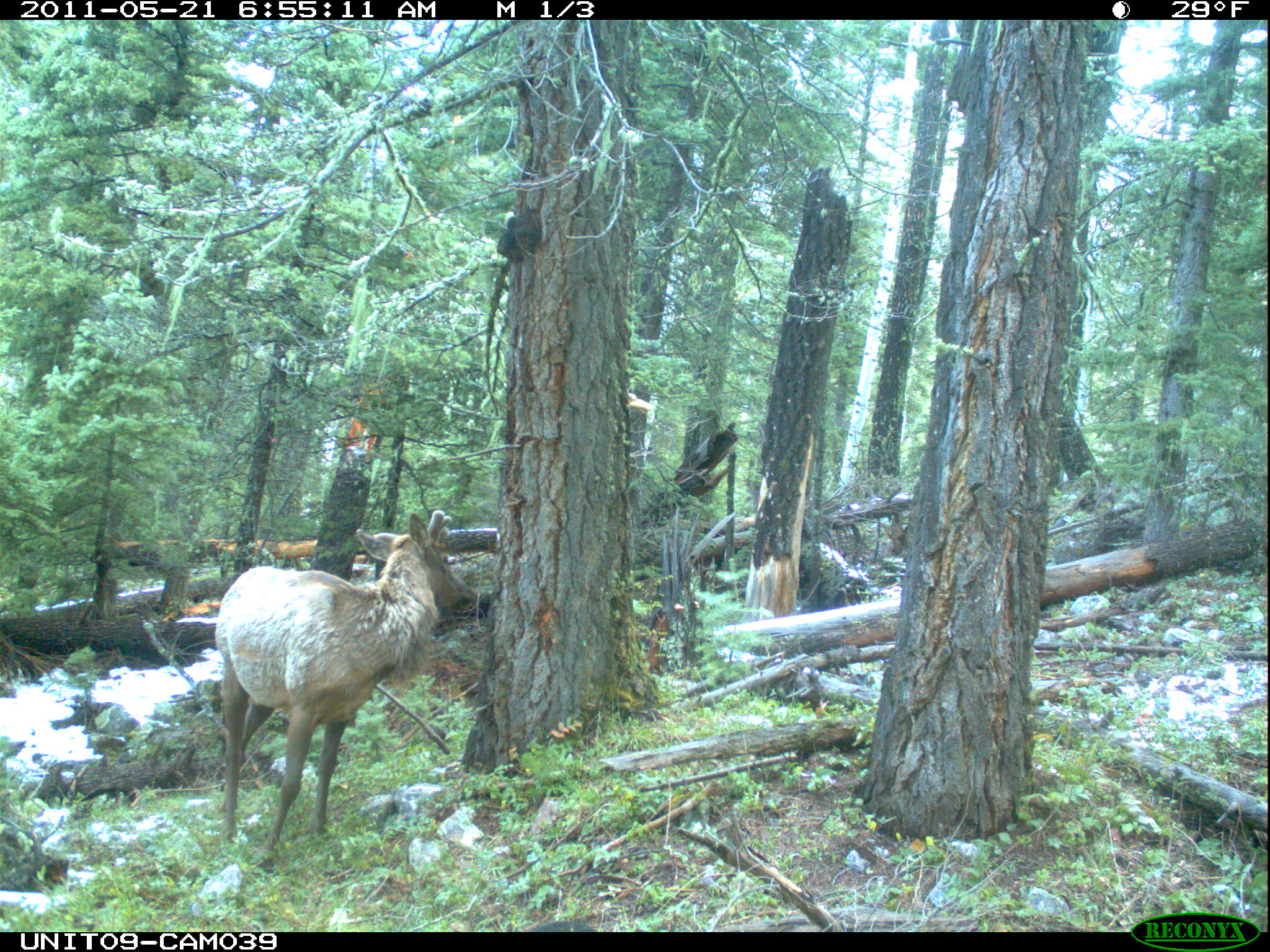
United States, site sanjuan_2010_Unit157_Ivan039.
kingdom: Animalia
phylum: Chordata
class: Mammalia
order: Artiodactyla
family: Cervidae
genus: Cervus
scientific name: Cervus elaphus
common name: red deer